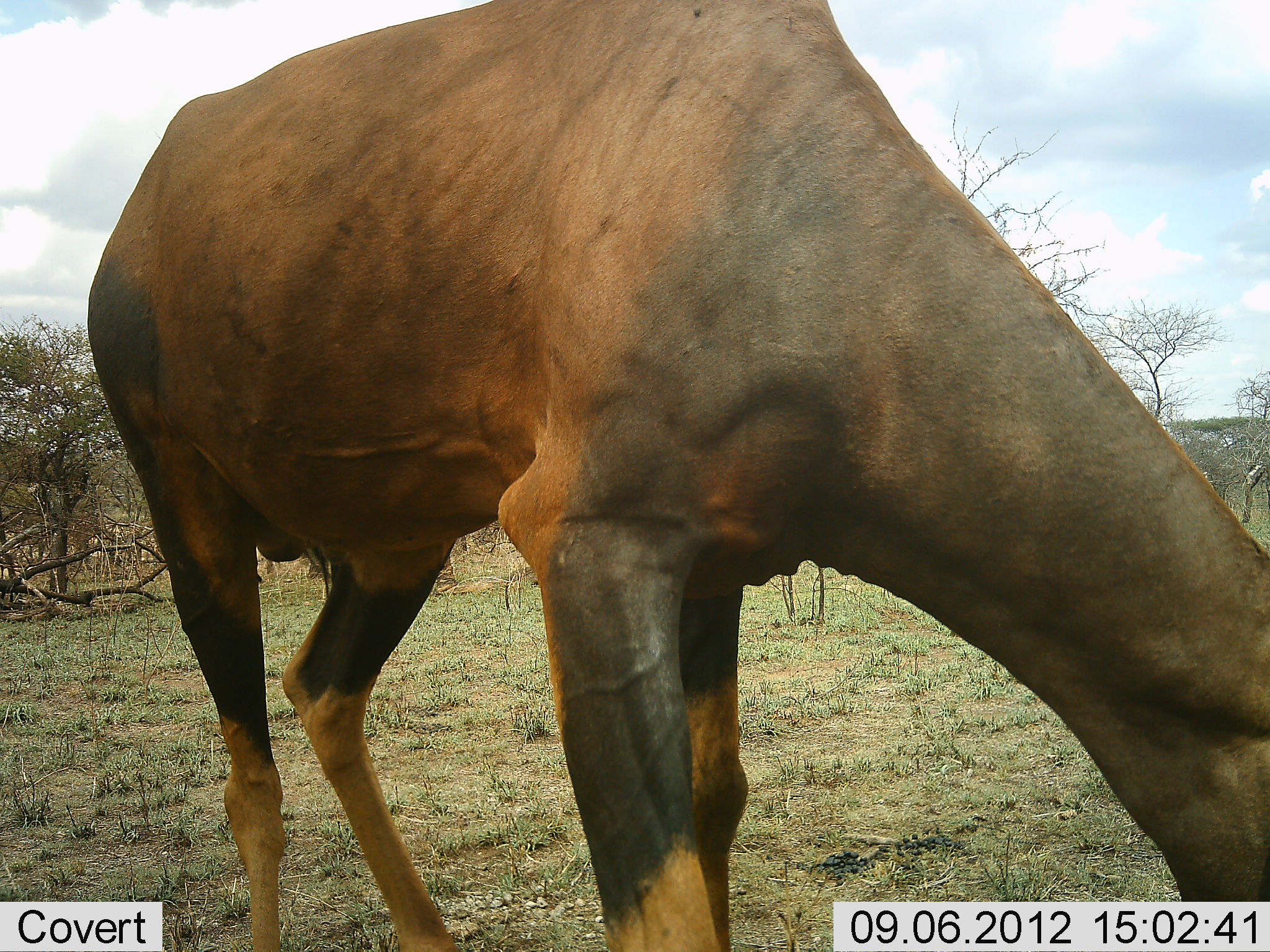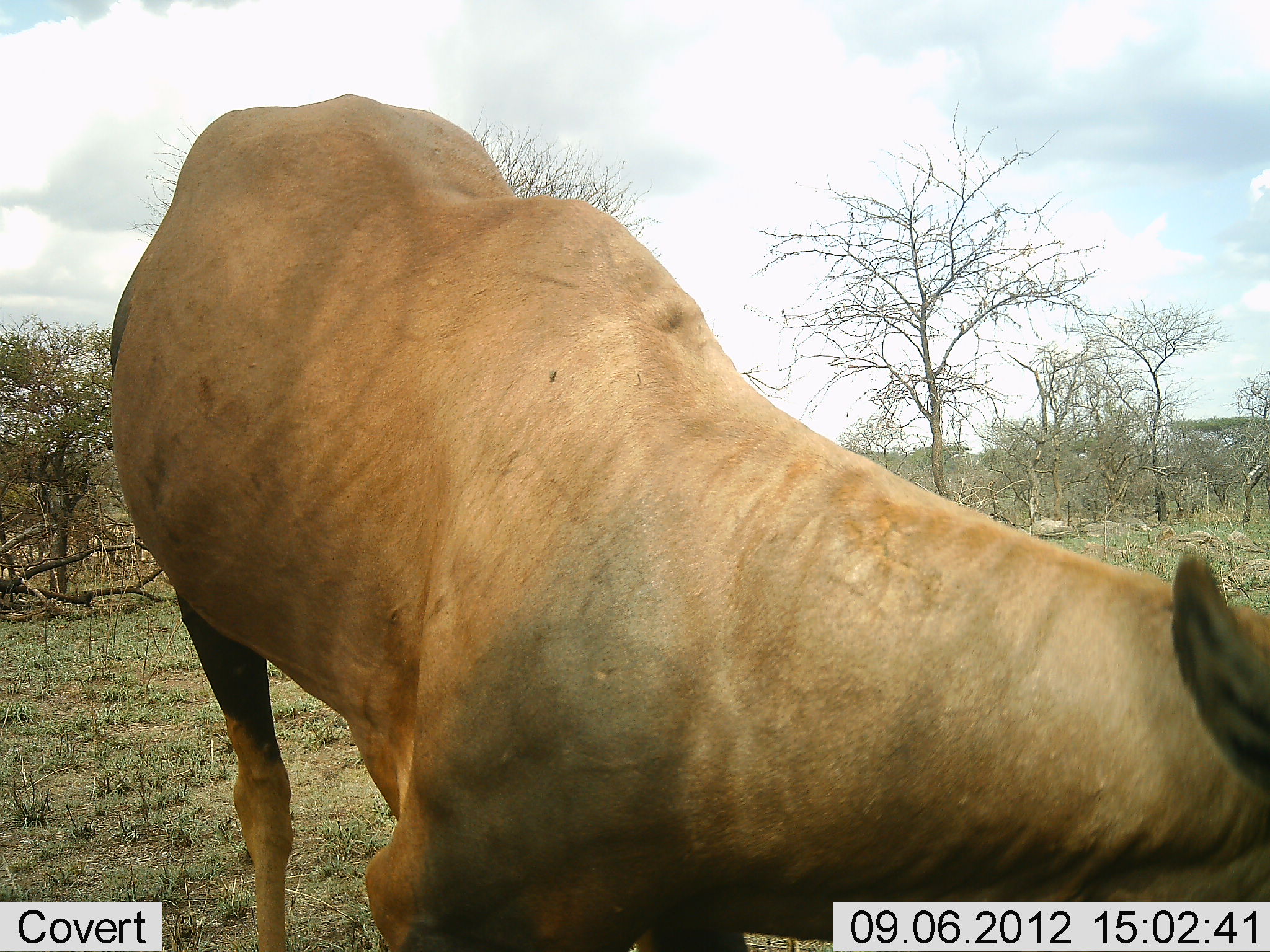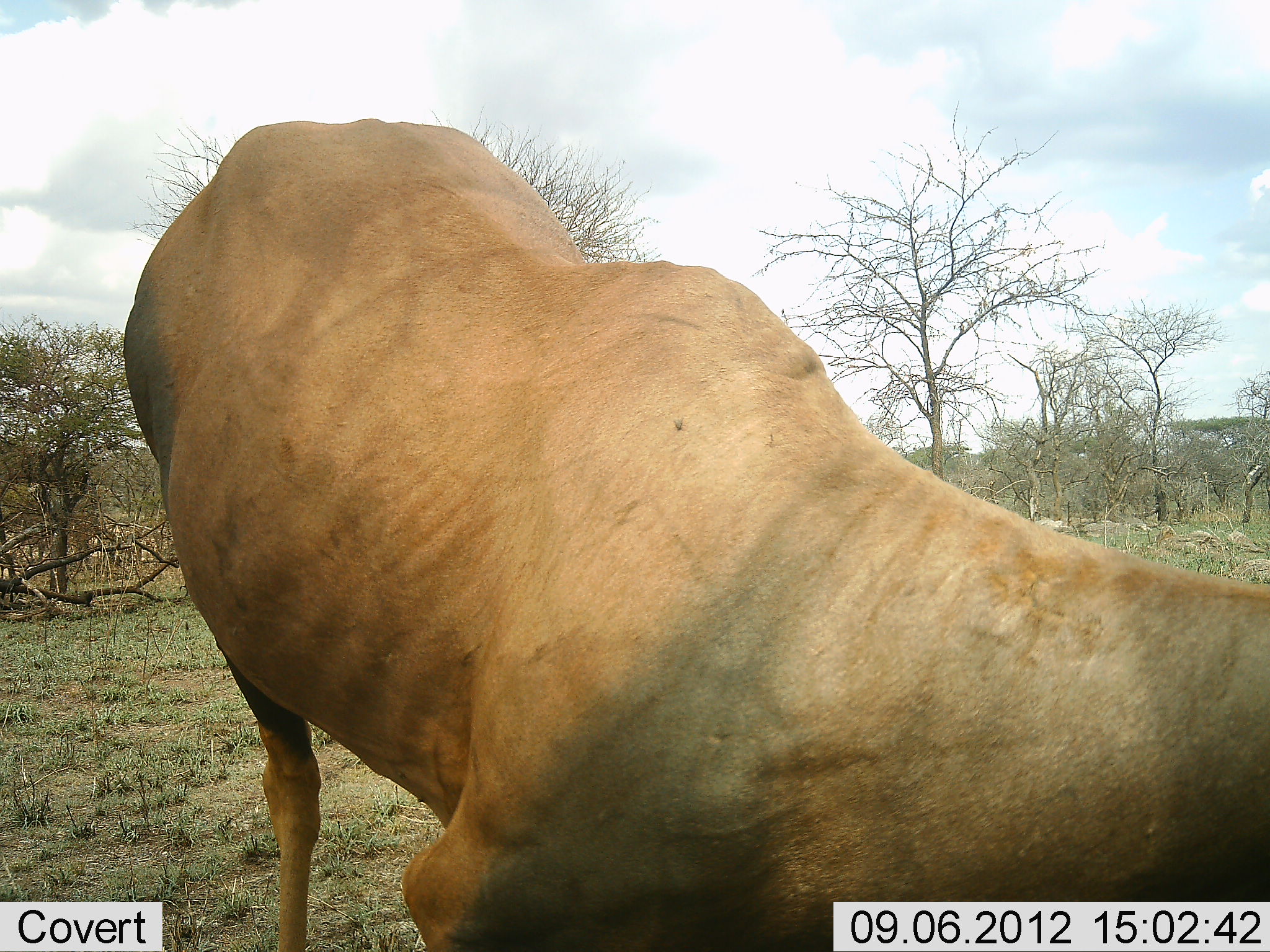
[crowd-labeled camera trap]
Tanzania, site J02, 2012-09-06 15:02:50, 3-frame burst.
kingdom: Animalia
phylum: Chordata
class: Mammalia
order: Artiodactyla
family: Bovidae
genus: Damaliscus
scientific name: Damaliscus lunatus jimela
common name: topi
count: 1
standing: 50%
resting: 30%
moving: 40%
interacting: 0%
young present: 0%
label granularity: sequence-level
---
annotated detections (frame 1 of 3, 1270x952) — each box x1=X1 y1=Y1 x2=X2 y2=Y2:
animal: x1=87 y1=0 x2=1269 y2=837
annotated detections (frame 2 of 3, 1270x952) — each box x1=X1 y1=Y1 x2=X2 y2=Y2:
animal: x1=105 y1=94 x2=1270 y2=948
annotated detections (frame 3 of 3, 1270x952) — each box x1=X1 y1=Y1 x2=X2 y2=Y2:
animal: x1=123 y1=119 x2=1269 y2=952